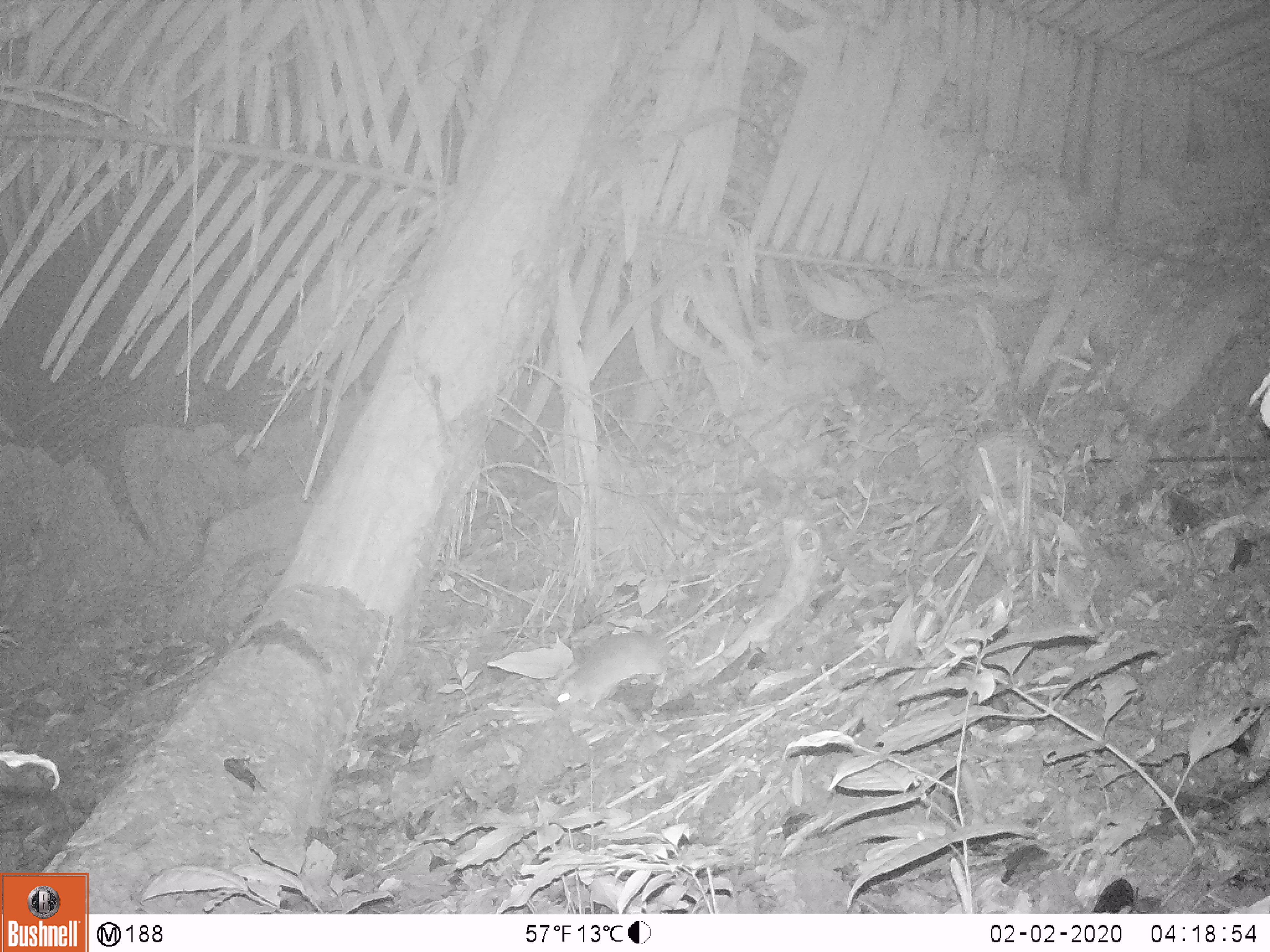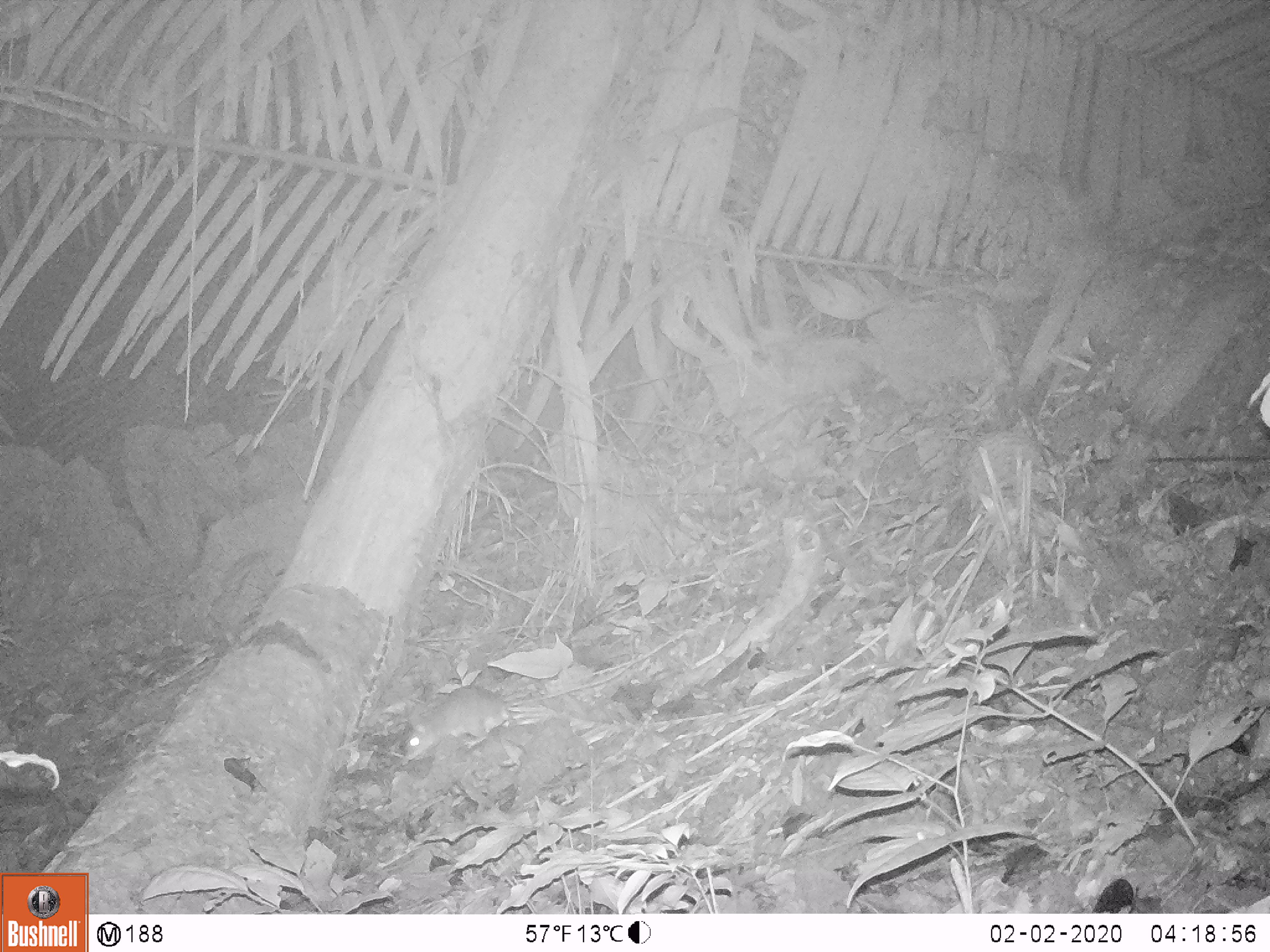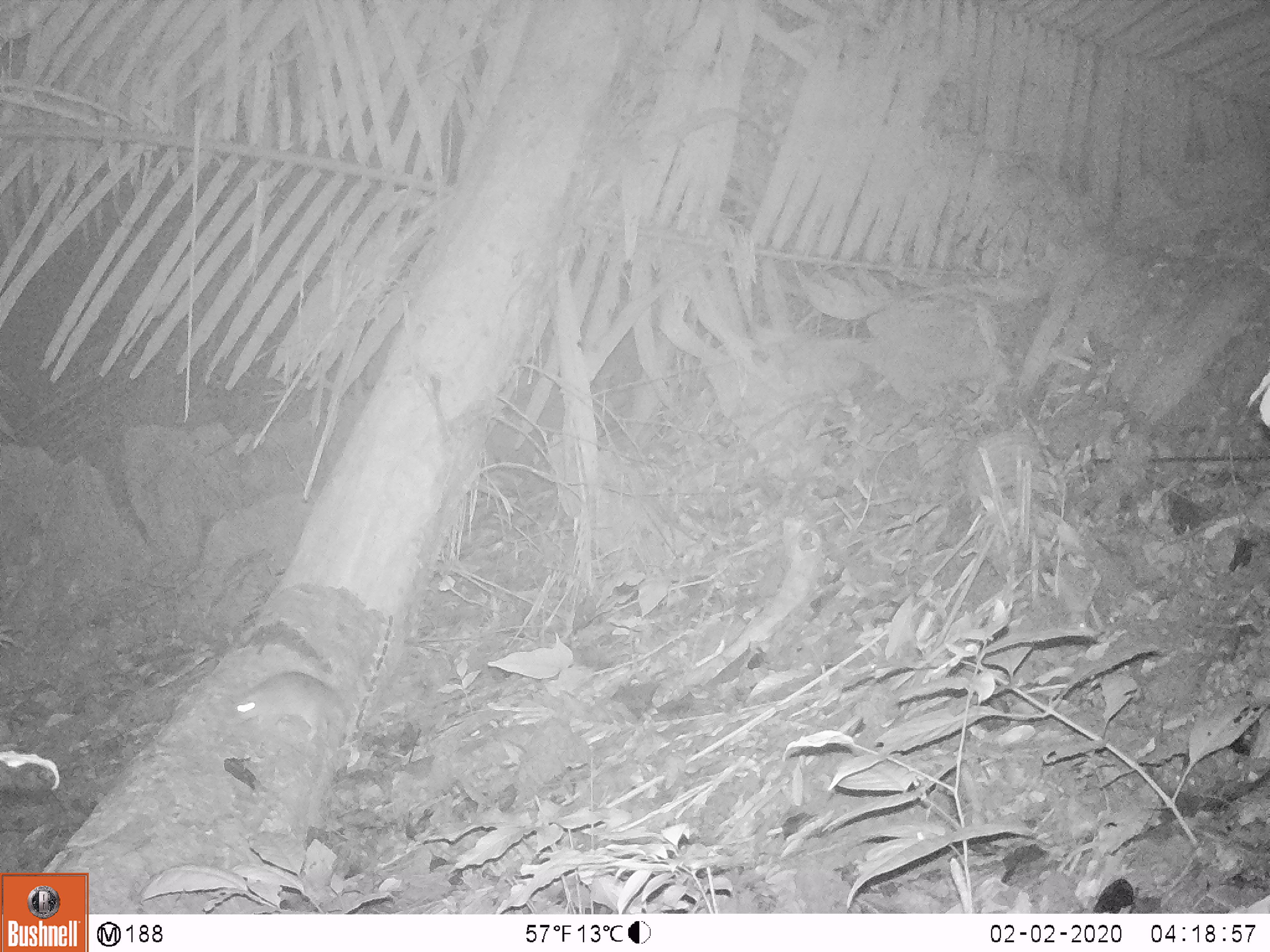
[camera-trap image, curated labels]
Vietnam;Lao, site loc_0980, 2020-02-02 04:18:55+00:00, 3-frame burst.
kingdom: Animalia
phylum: Chordata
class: Mammalia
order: Rodentia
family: Muridae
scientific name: Muridae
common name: old-world mice and rats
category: unidentified murid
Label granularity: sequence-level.